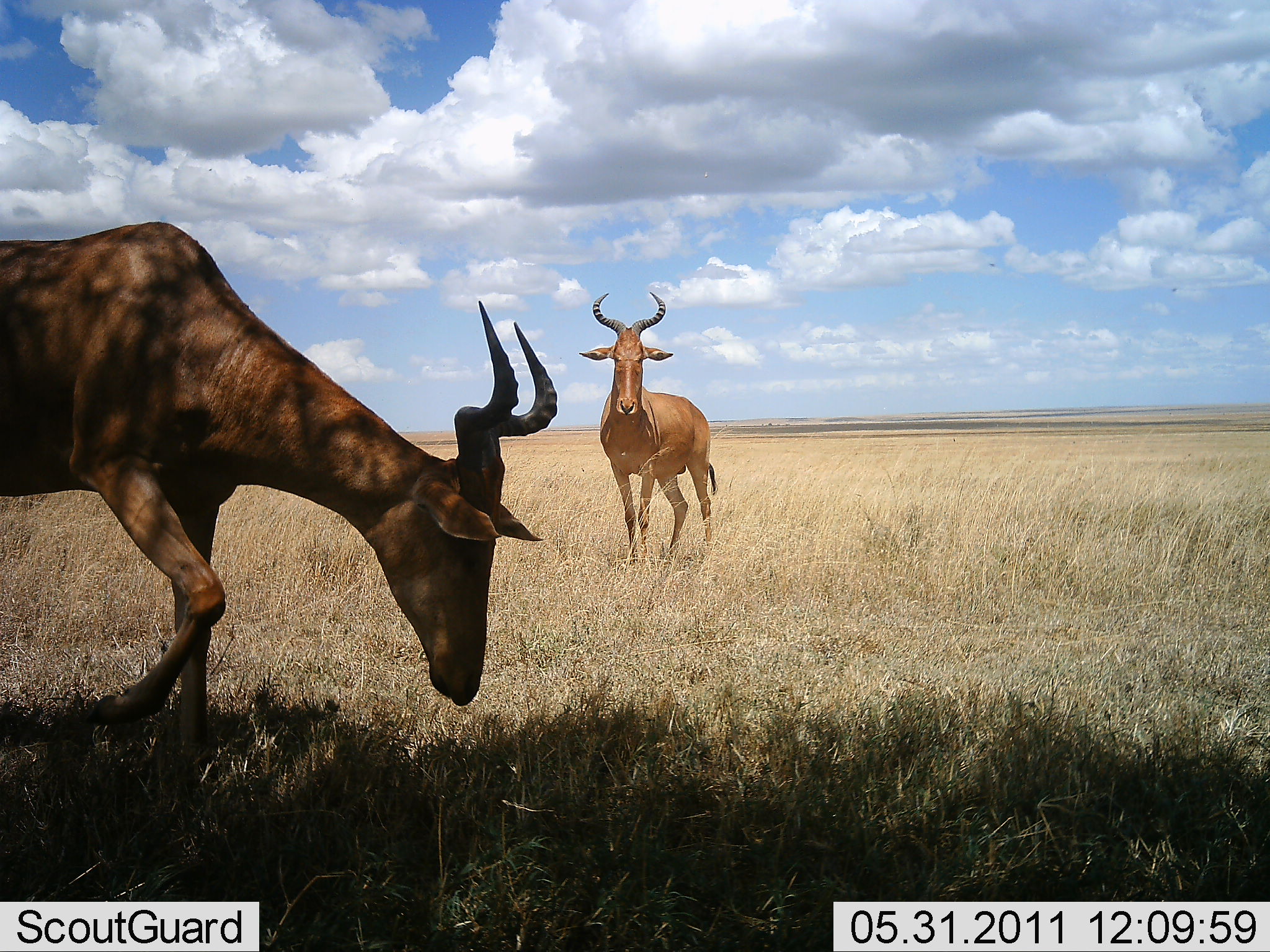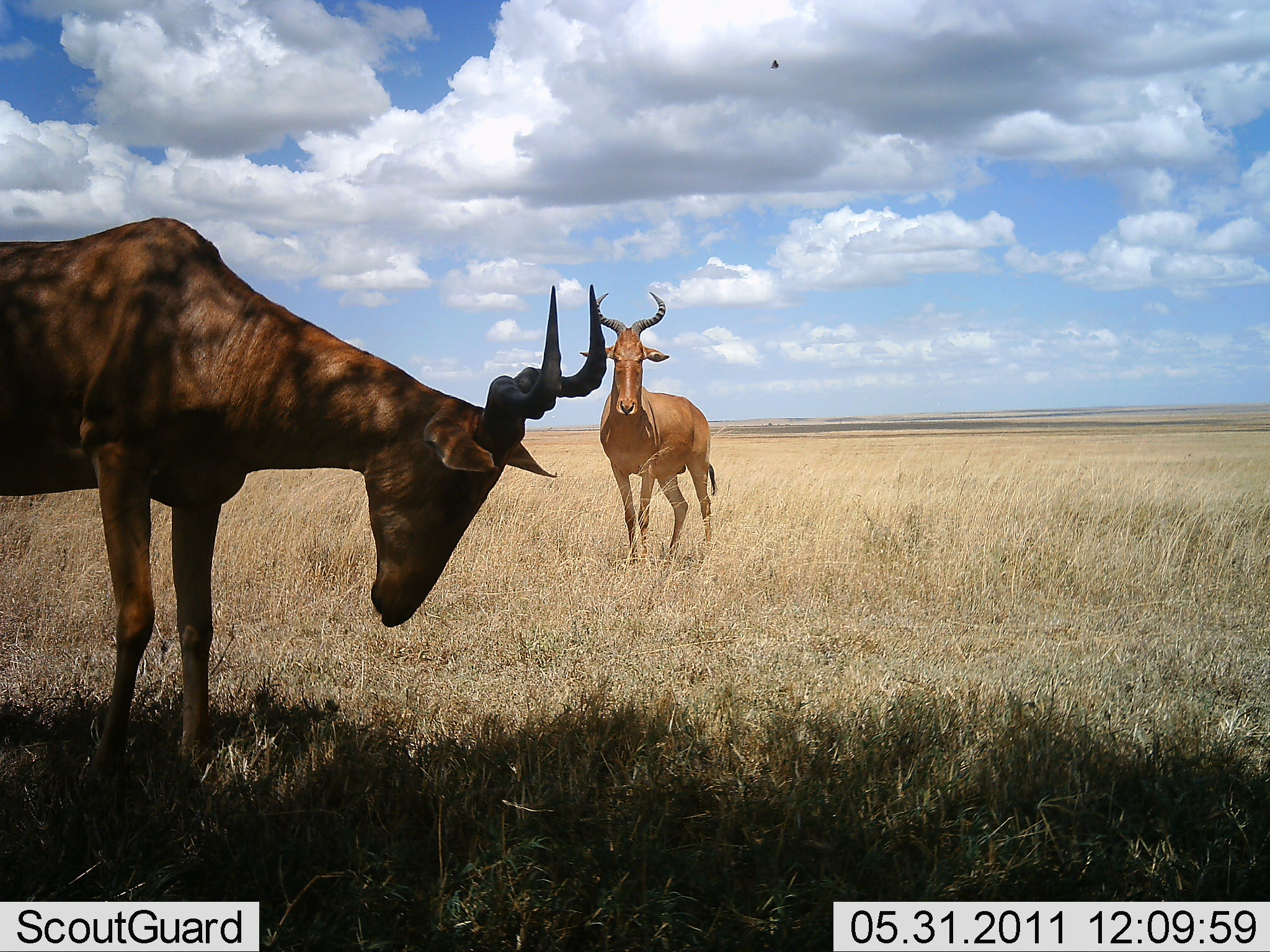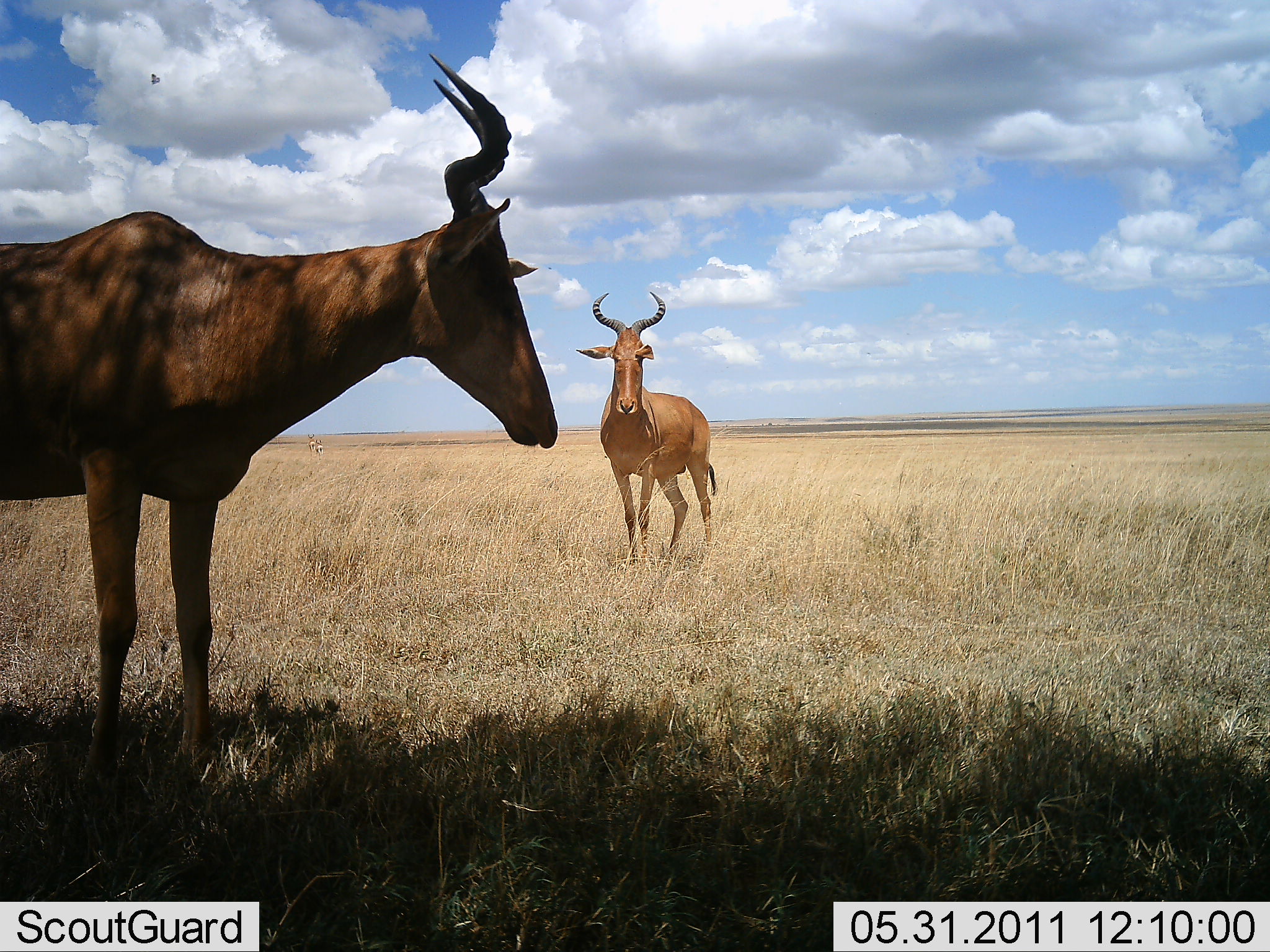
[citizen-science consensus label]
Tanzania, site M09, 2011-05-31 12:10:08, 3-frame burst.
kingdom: Animalia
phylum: Chordata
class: Mammalia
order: Artiodactyla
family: Bovidae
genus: Alcelaphus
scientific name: Alcelaphus buselaphus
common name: hartebeest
Hartebeest (Alcelaphus buselaphus), count 2. Behavior (volunteer vote fractions): standing 80%, resting 0%, moving 20%, interacting 0%. Young present (vote fraction): 0%. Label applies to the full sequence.